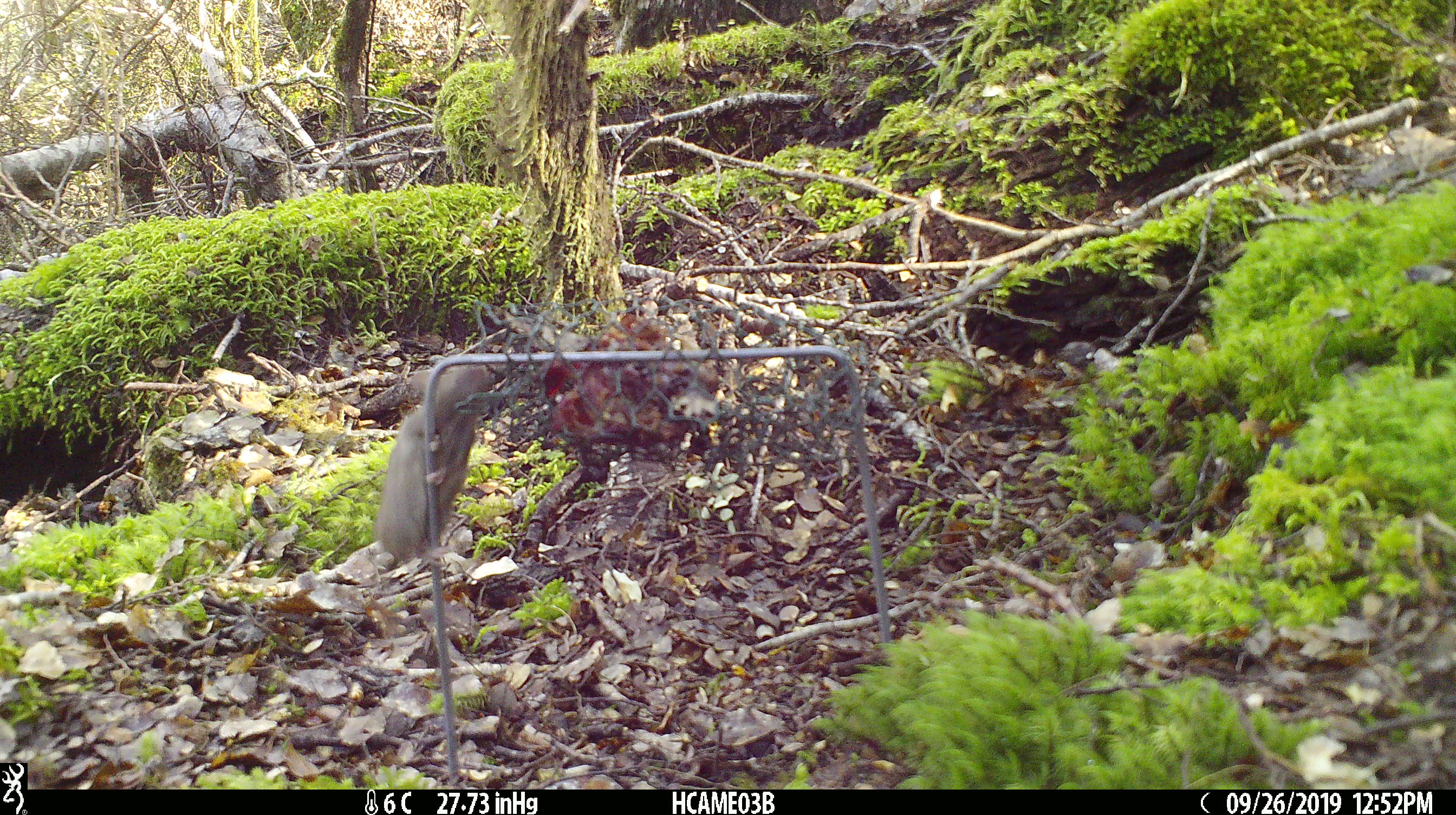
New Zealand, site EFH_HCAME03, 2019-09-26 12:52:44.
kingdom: Animalia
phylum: Chordata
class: Mammalia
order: Rodentia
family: Muridae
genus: Mus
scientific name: Mus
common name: mouse